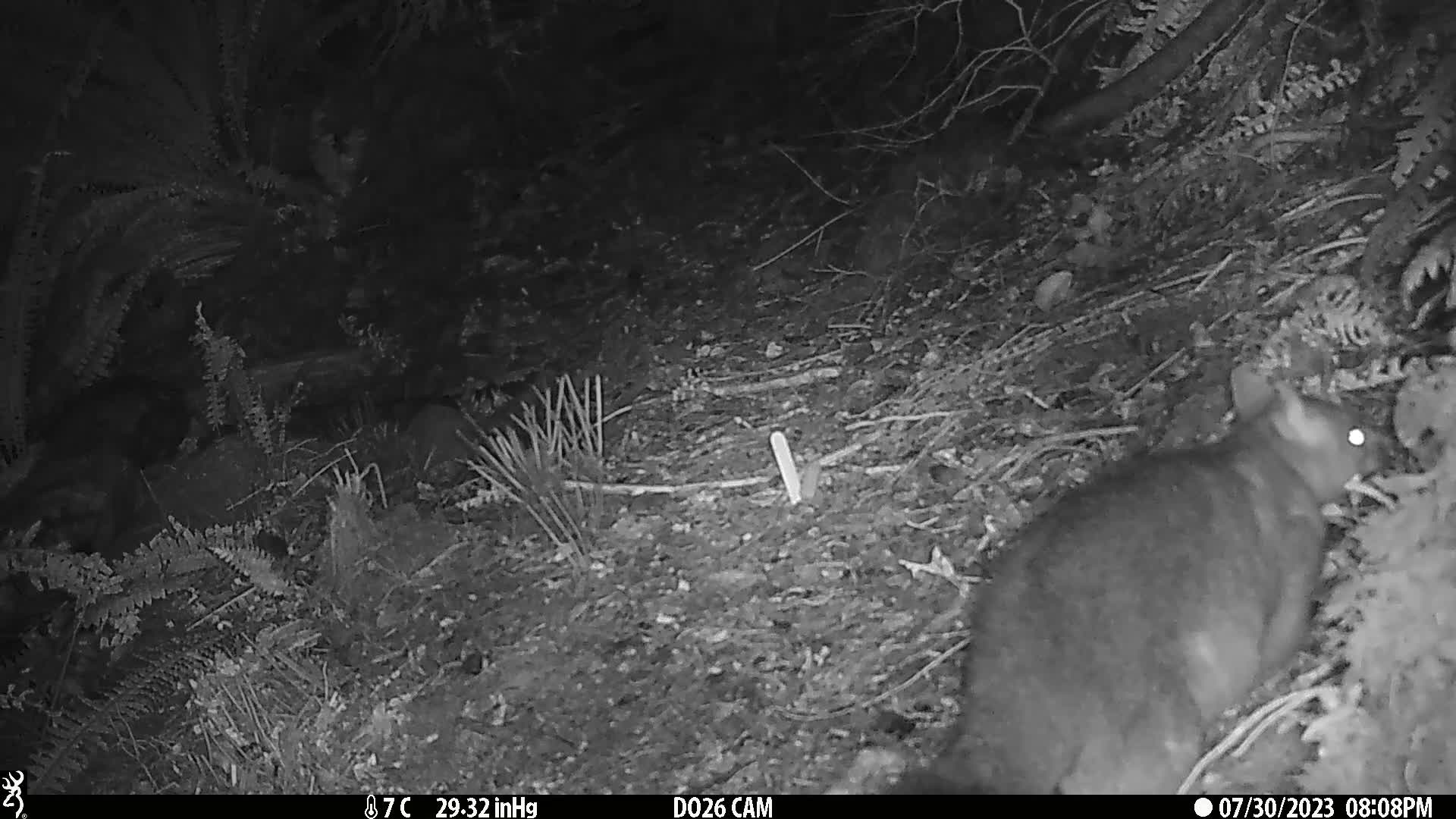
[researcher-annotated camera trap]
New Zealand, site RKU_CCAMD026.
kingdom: Animalia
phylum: Chordata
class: Mammalia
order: Diprotodontia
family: Phalangeridae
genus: Trichosurus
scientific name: Trichosurus vulpecula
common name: common brushtail possum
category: possum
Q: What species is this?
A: Possum (common brushtail possum) (Trichosurus vulpecula).